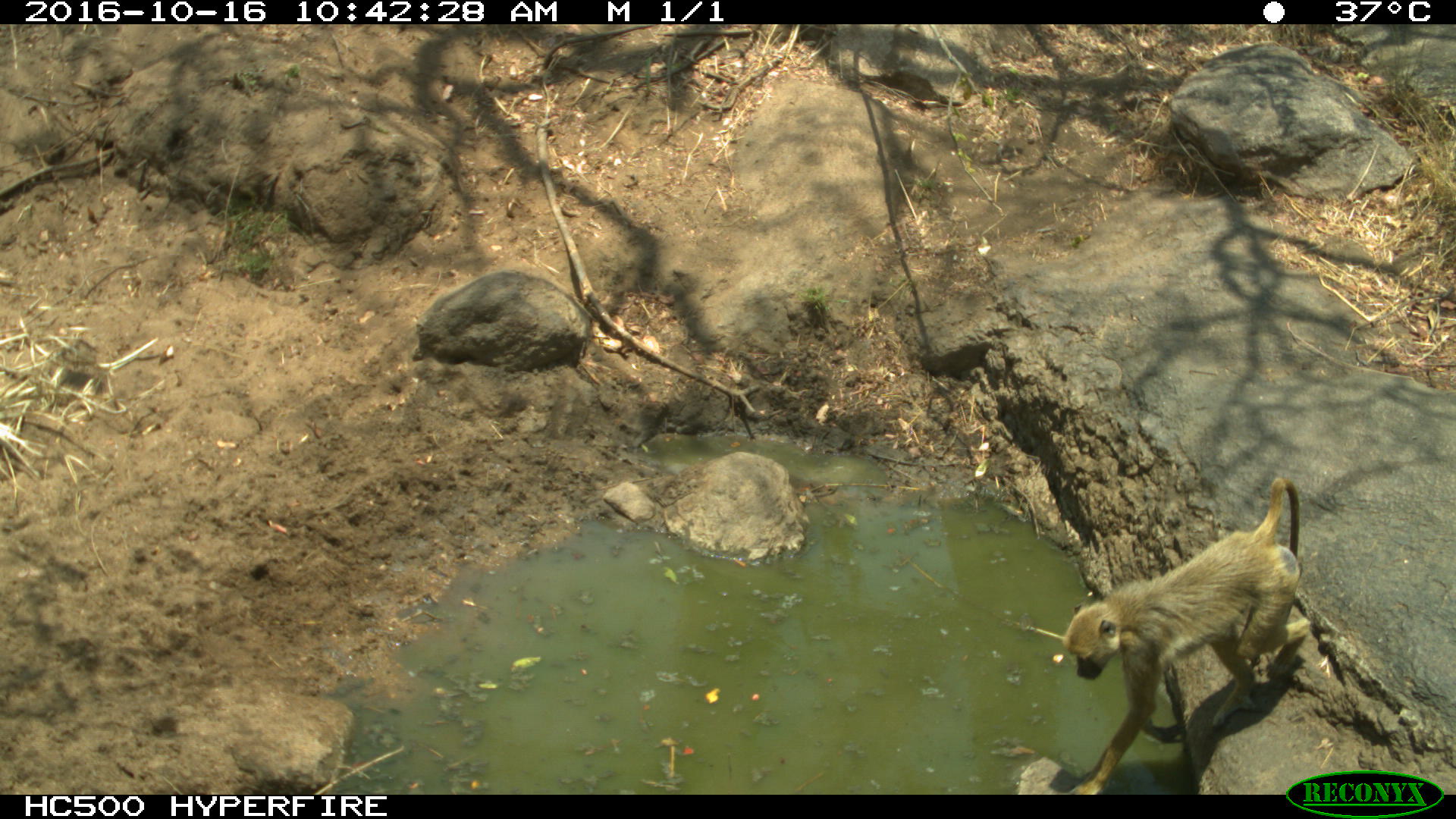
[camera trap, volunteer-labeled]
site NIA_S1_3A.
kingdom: Animalia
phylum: Chordata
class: Mammalia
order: Primates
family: Cercopithecidae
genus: Papio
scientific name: Papio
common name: baboon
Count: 1.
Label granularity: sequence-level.